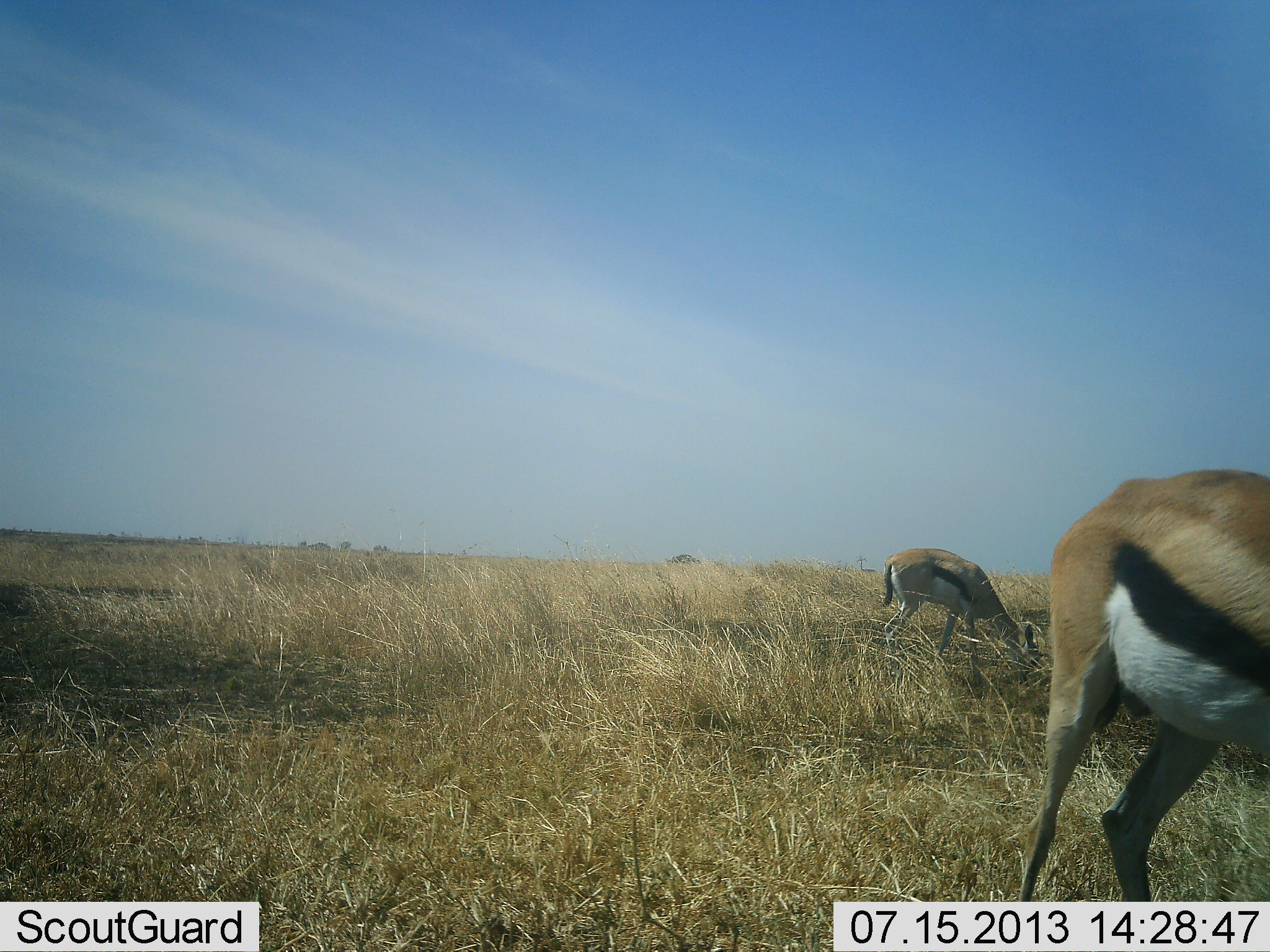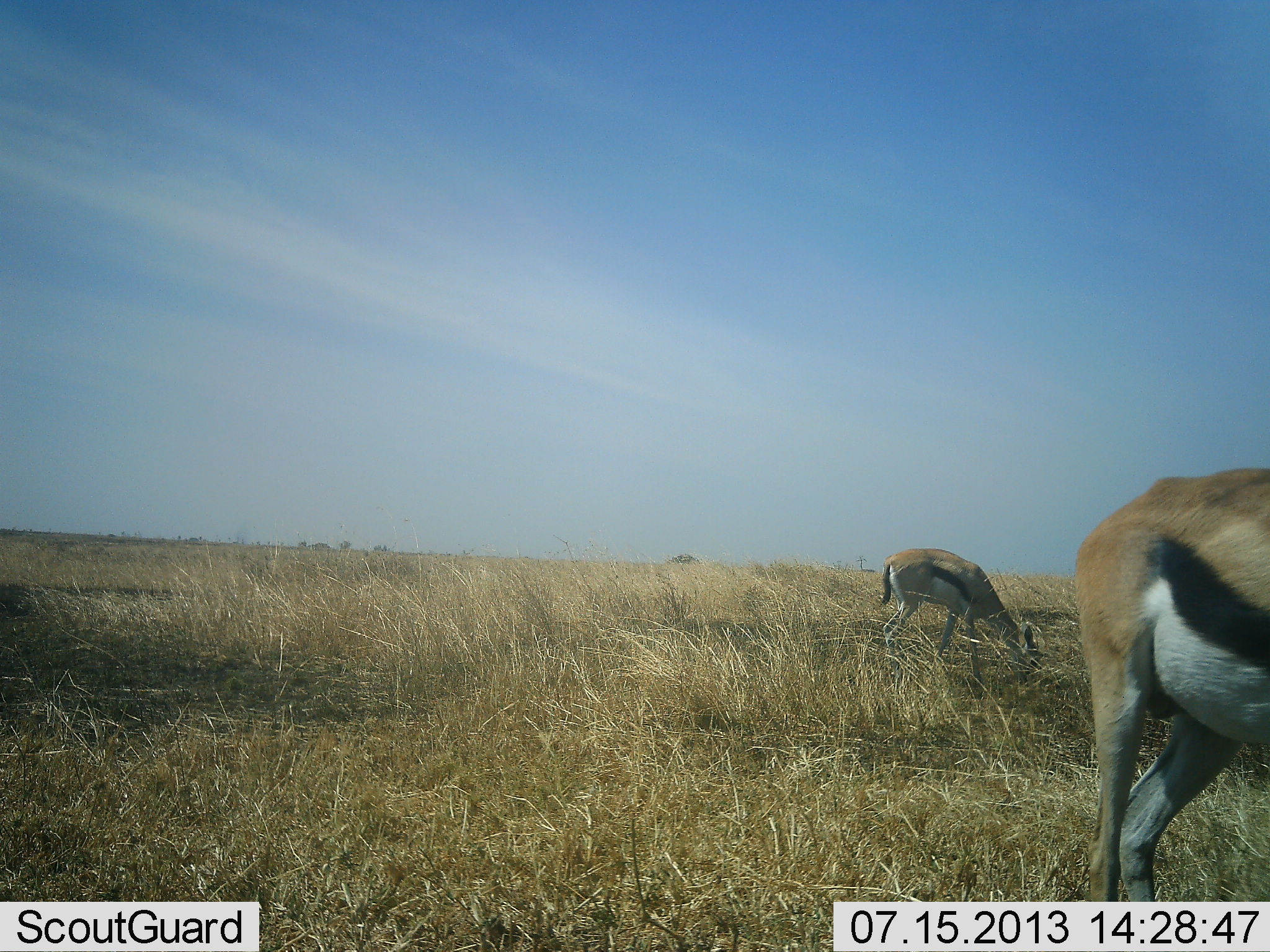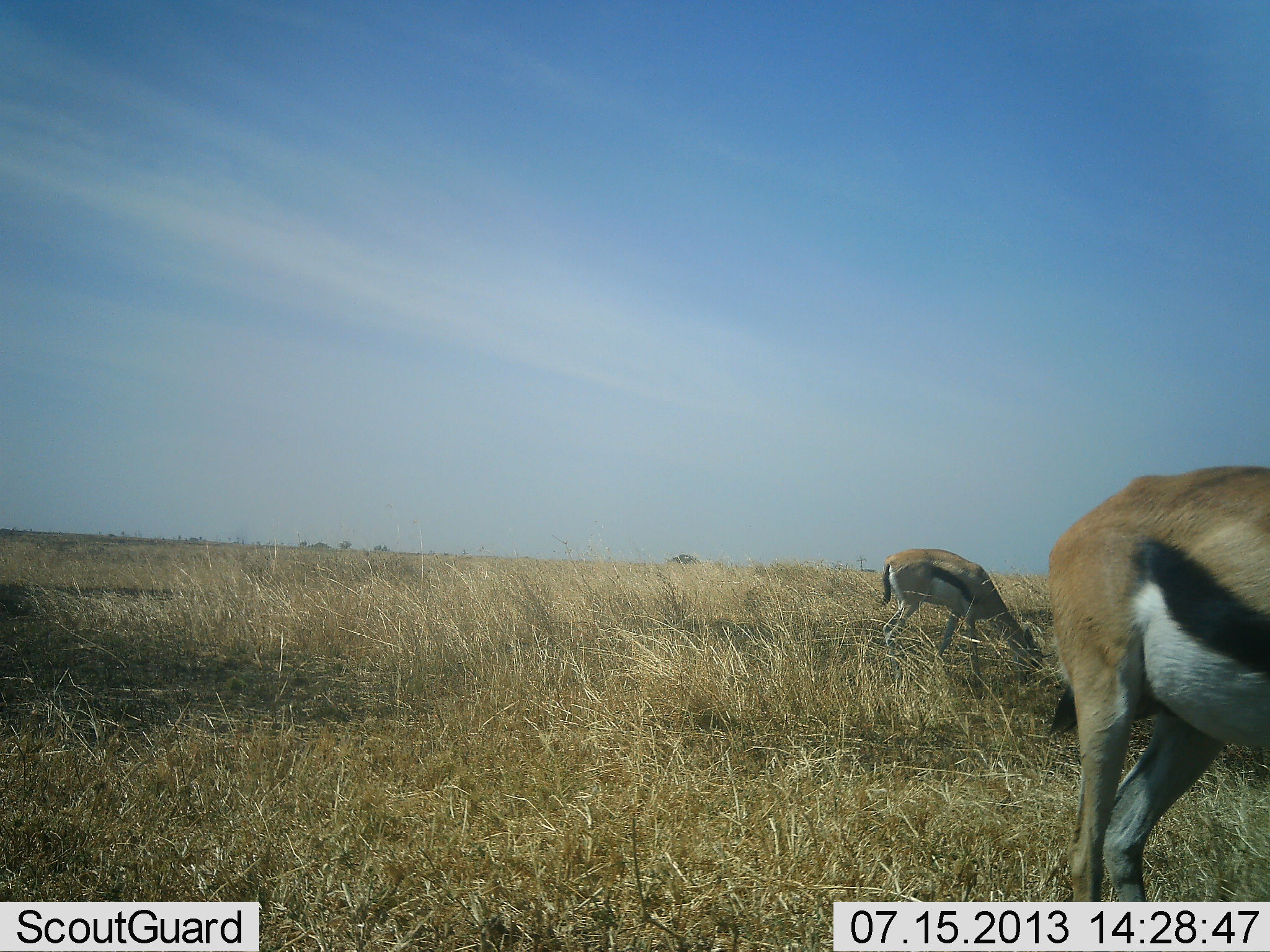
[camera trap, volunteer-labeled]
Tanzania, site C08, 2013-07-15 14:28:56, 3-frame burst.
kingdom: Animalia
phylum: Chordata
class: Mammalia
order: Artiodactyla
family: Bovidae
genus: Eudorcas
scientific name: Eudorcas thomsonii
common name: thomson's gazelle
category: gazellethomsons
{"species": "gazellethomsons (thomson's gazelle) (Eudorcas thomsonii)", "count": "2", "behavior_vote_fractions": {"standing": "20%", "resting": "0%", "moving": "7%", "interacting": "3%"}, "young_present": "0%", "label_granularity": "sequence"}